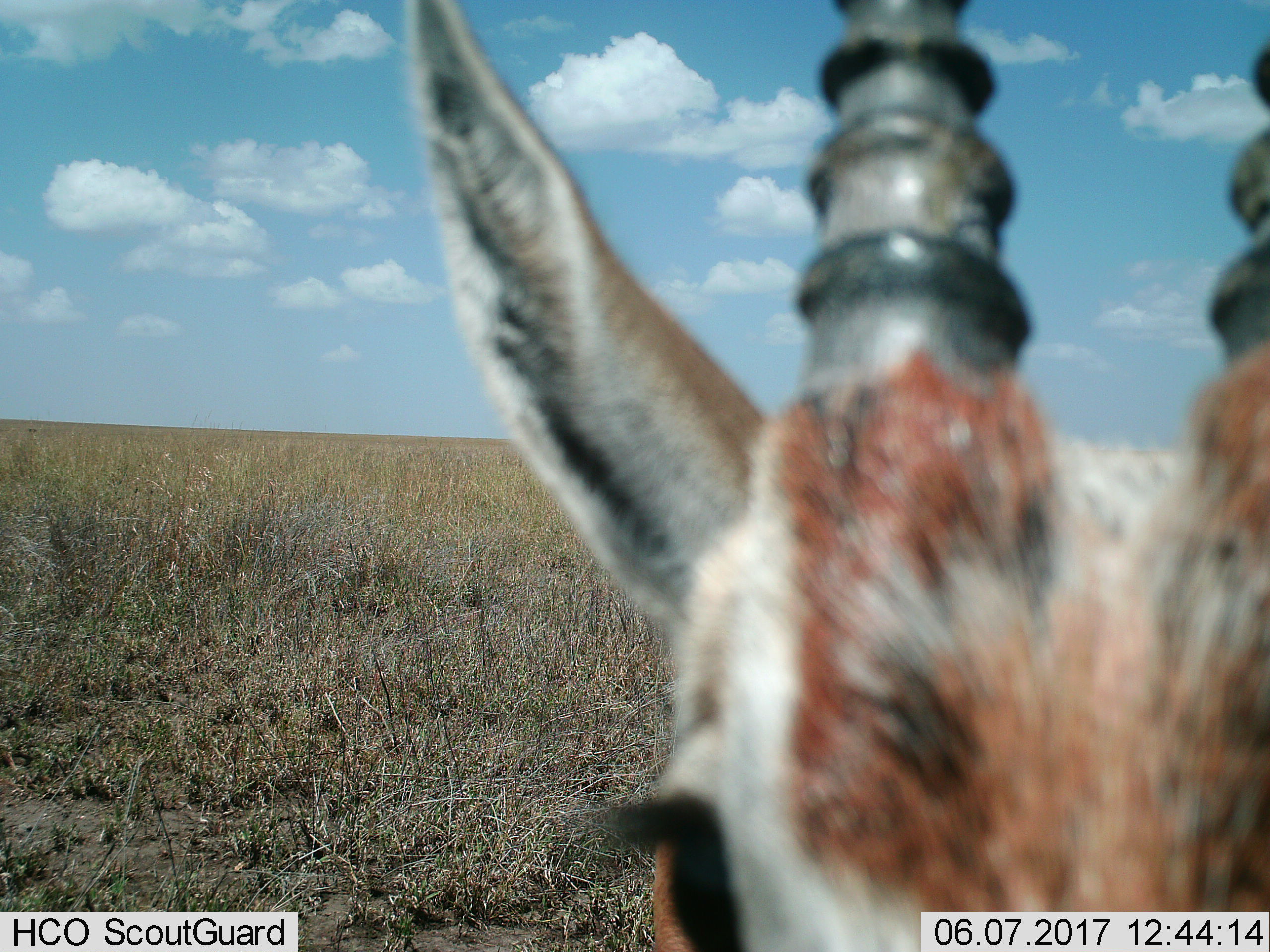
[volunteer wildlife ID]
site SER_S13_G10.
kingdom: Animalia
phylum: Chordata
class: Mammalia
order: Artiodactyla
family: Bovidae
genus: Eudorcas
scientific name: Eudorcas thomsonii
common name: thomson's gazelle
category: gazellethomsons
Gazellethomsons (thomson's gazelle) (Eudorcas thomsonii), count 1. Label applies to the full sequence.